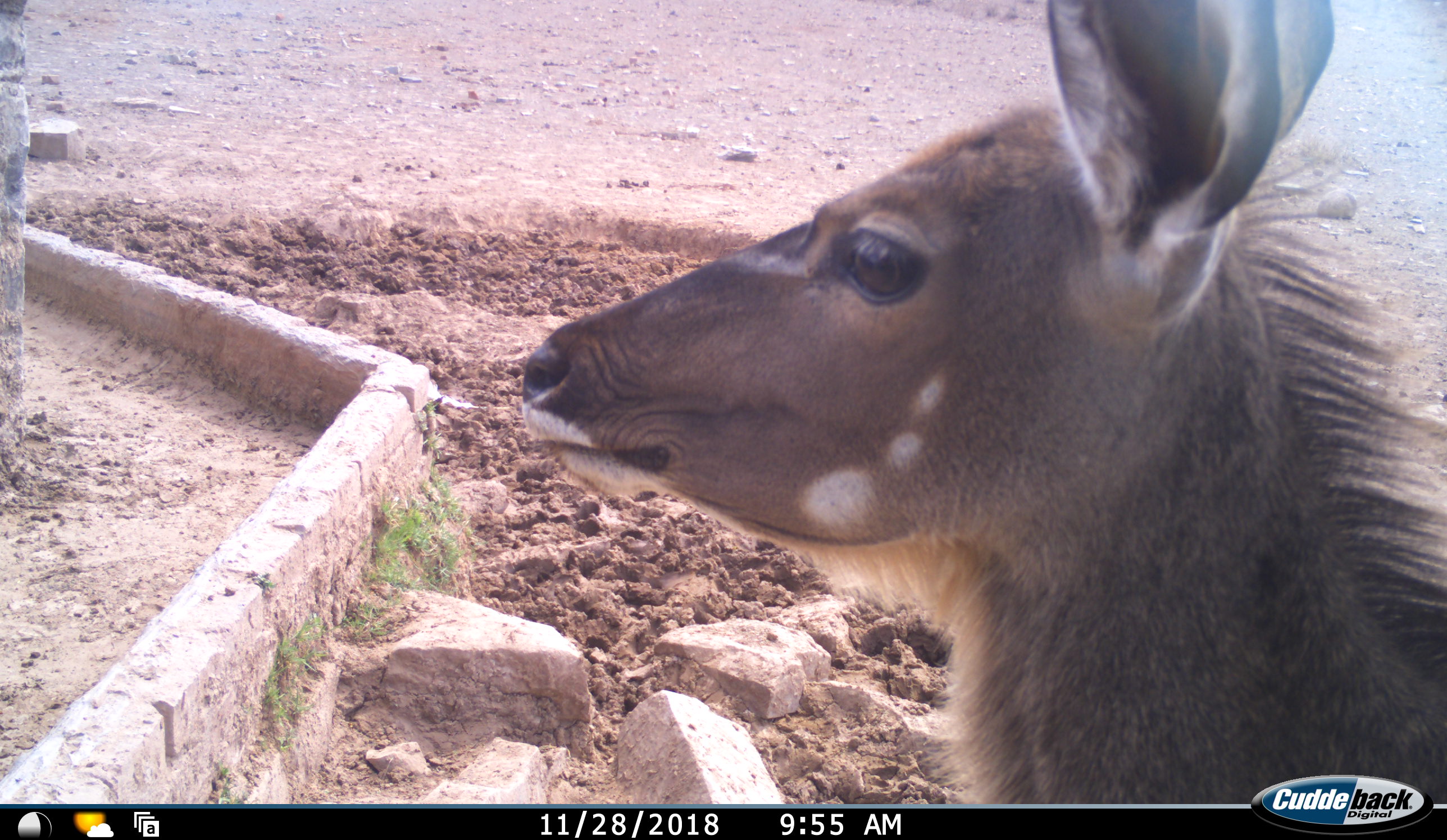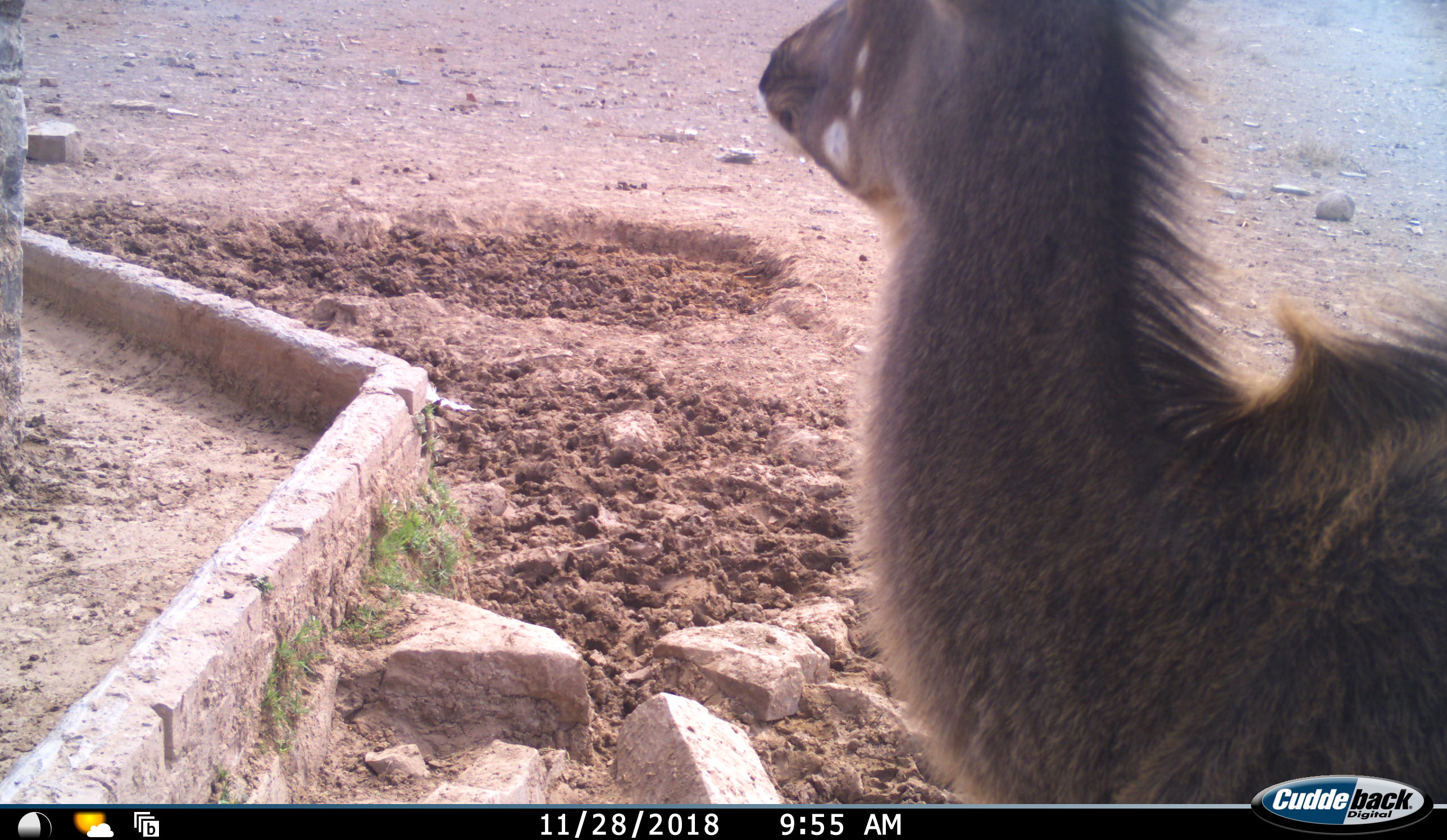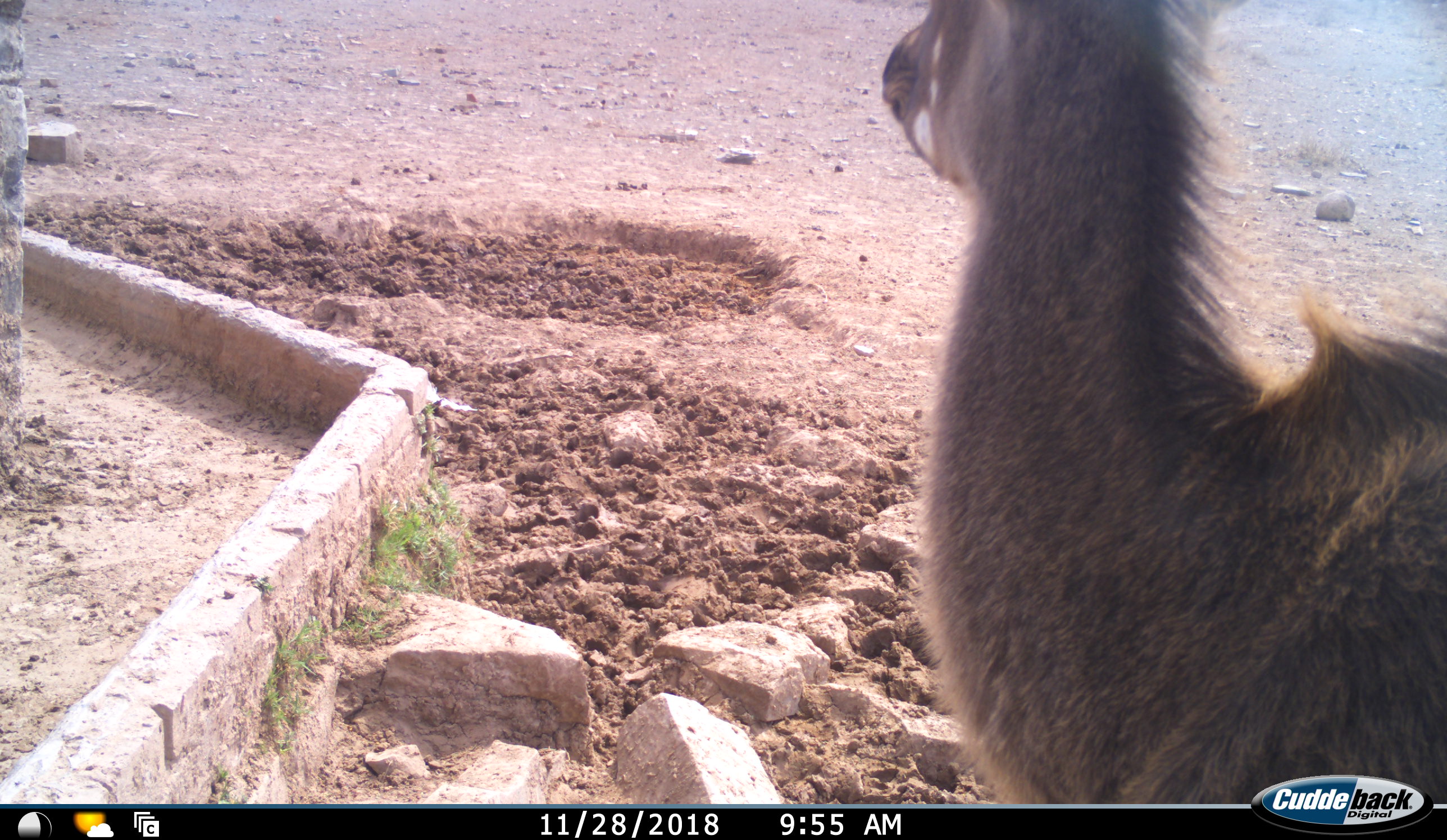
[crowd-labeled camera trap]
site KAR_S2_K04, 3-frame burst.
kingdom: Animalia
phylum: Chordata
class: Mammalia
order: Artiodactyla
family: Bovidae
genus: Tragelaphus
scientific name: Tragelaphus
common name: kudu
Kudu (Tragelaphus), count 1. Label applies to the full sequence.